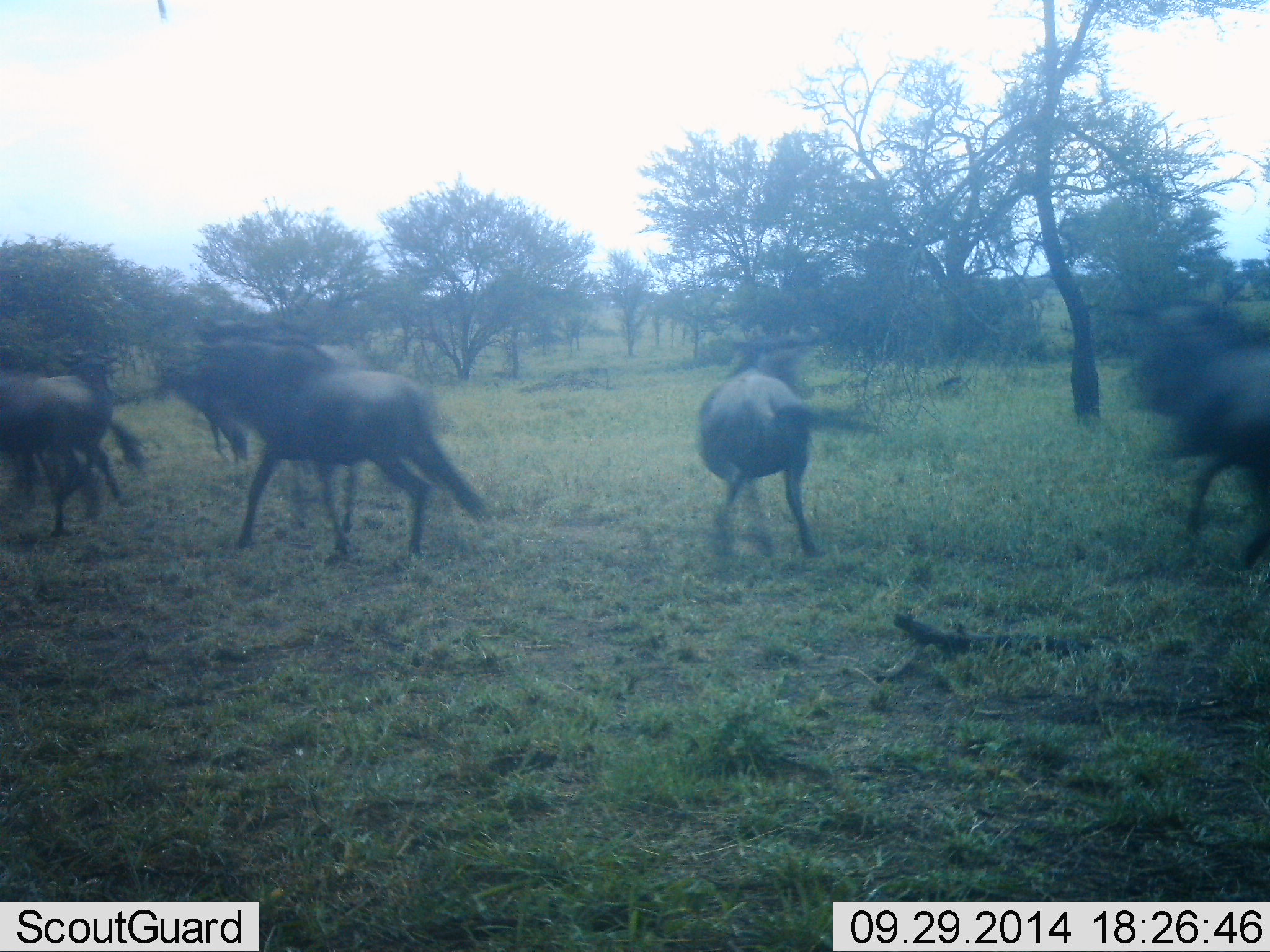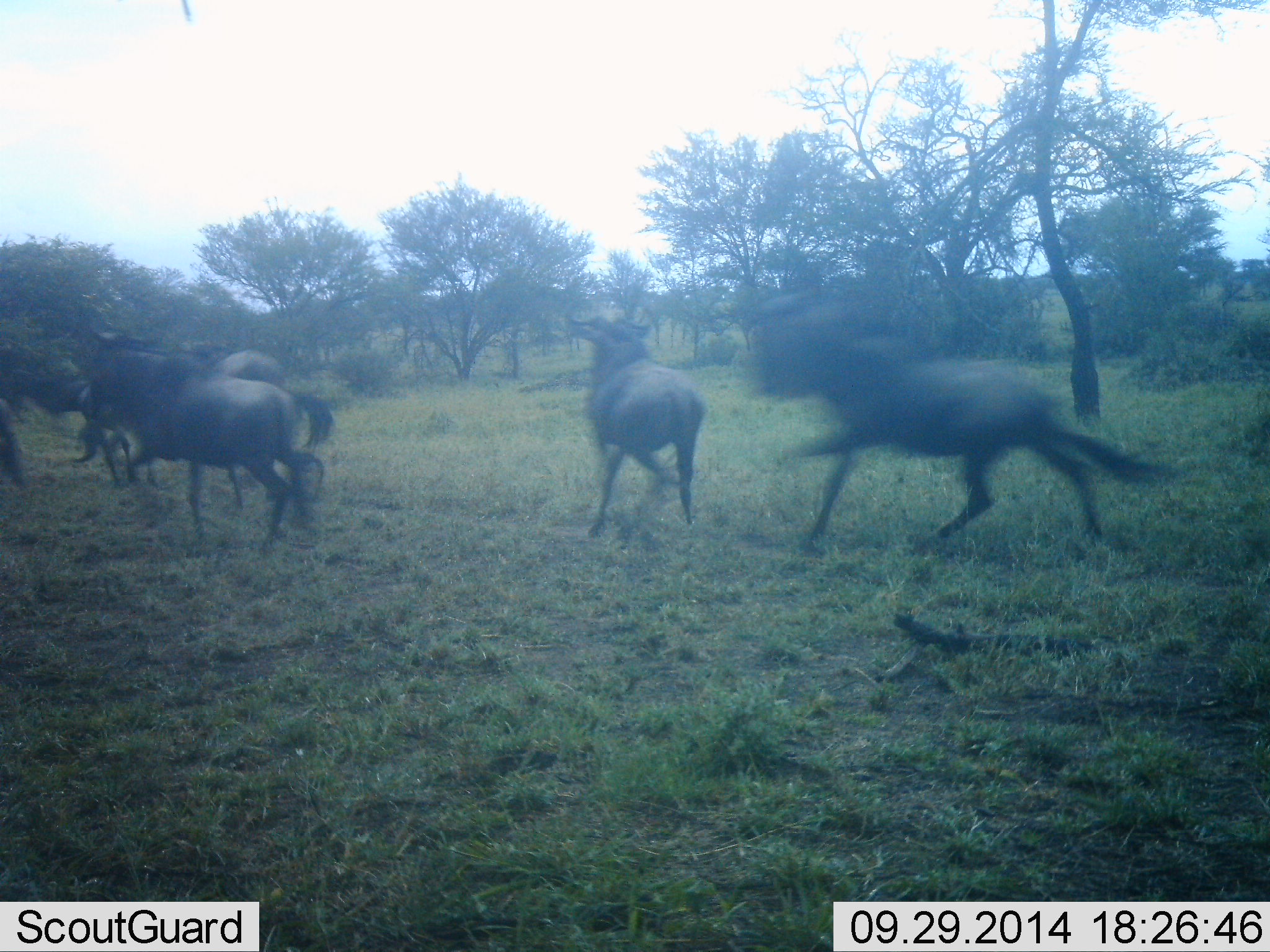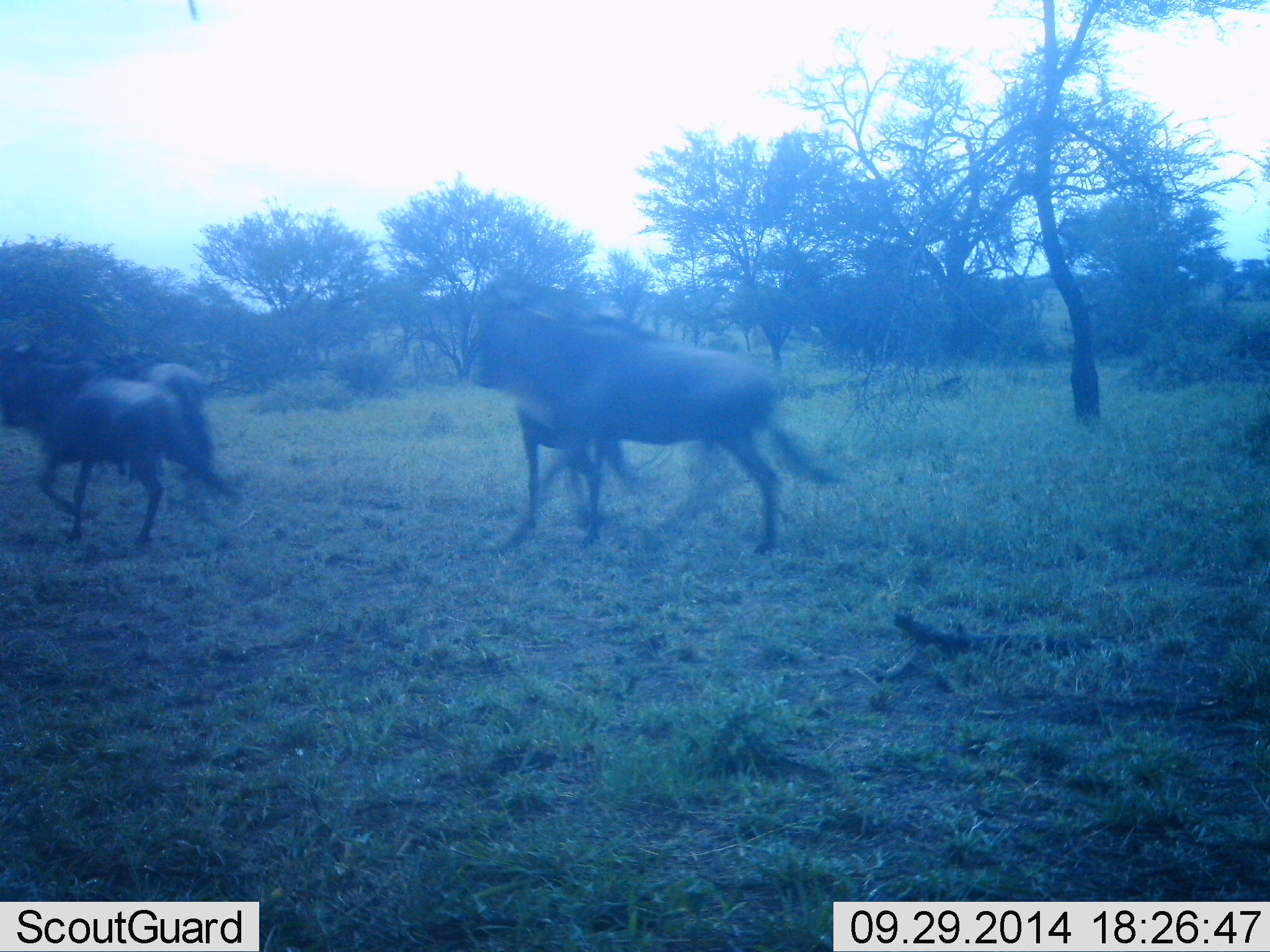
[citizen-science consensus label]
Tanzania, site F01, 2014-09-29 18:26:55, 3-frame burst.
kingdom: Animalia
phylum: Chordata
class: Mammalia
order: Artiodactyla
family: Bovidae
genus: Connochaetes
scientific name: Connochaetes taurinus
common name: blue wildebeest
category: wildebeest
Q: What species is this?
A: Wildebeest (blue wildebeest) (Connochaetes taurinus).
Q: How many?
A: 7.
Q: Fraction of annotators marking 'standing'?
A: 0%.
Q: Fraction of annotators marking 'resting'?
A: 0%.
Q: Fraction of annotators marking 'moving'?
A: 100%.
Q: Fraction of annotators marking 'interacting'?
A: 0%.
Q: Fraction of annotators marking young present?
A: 0%.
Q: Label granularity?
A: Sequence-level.